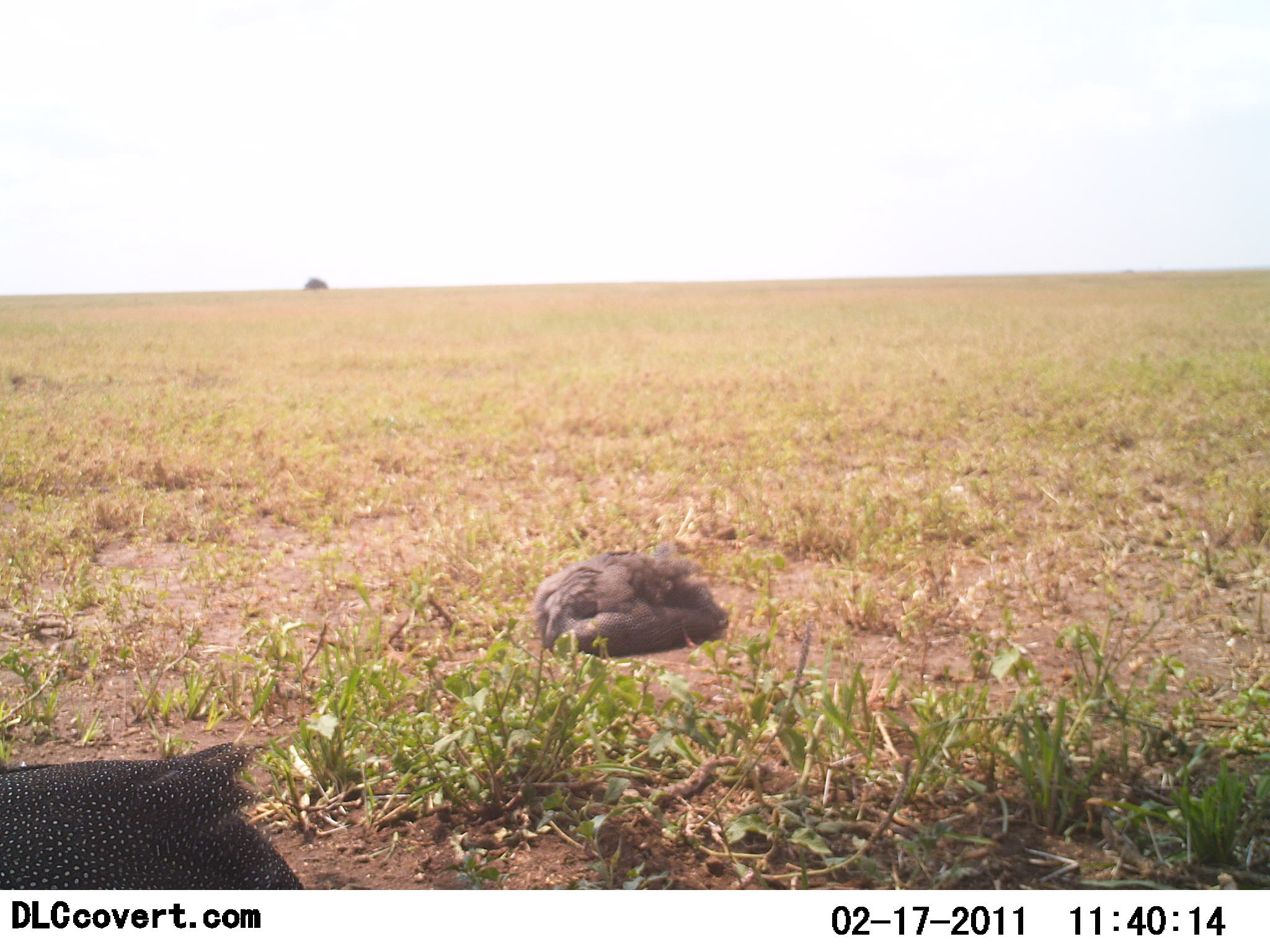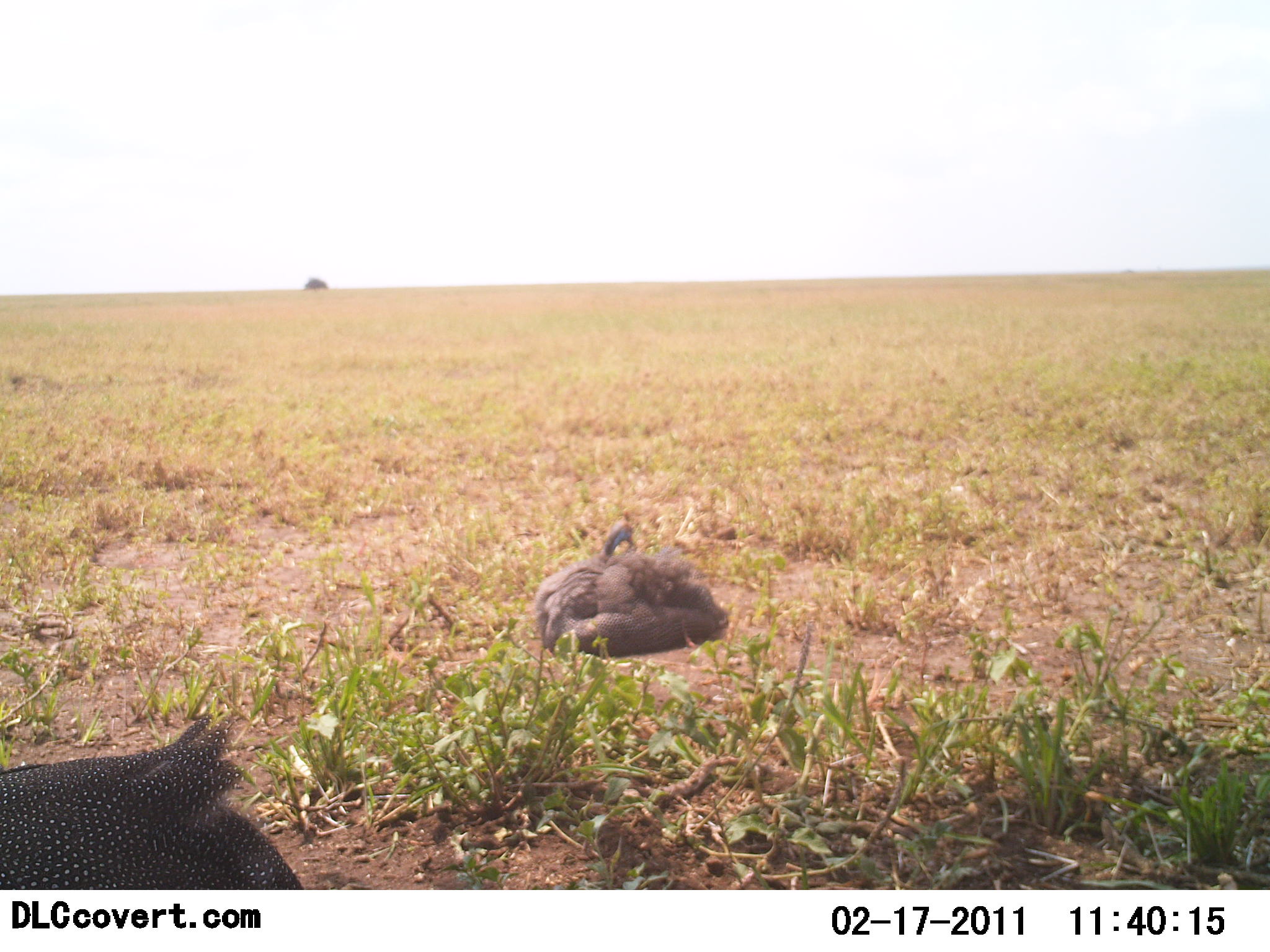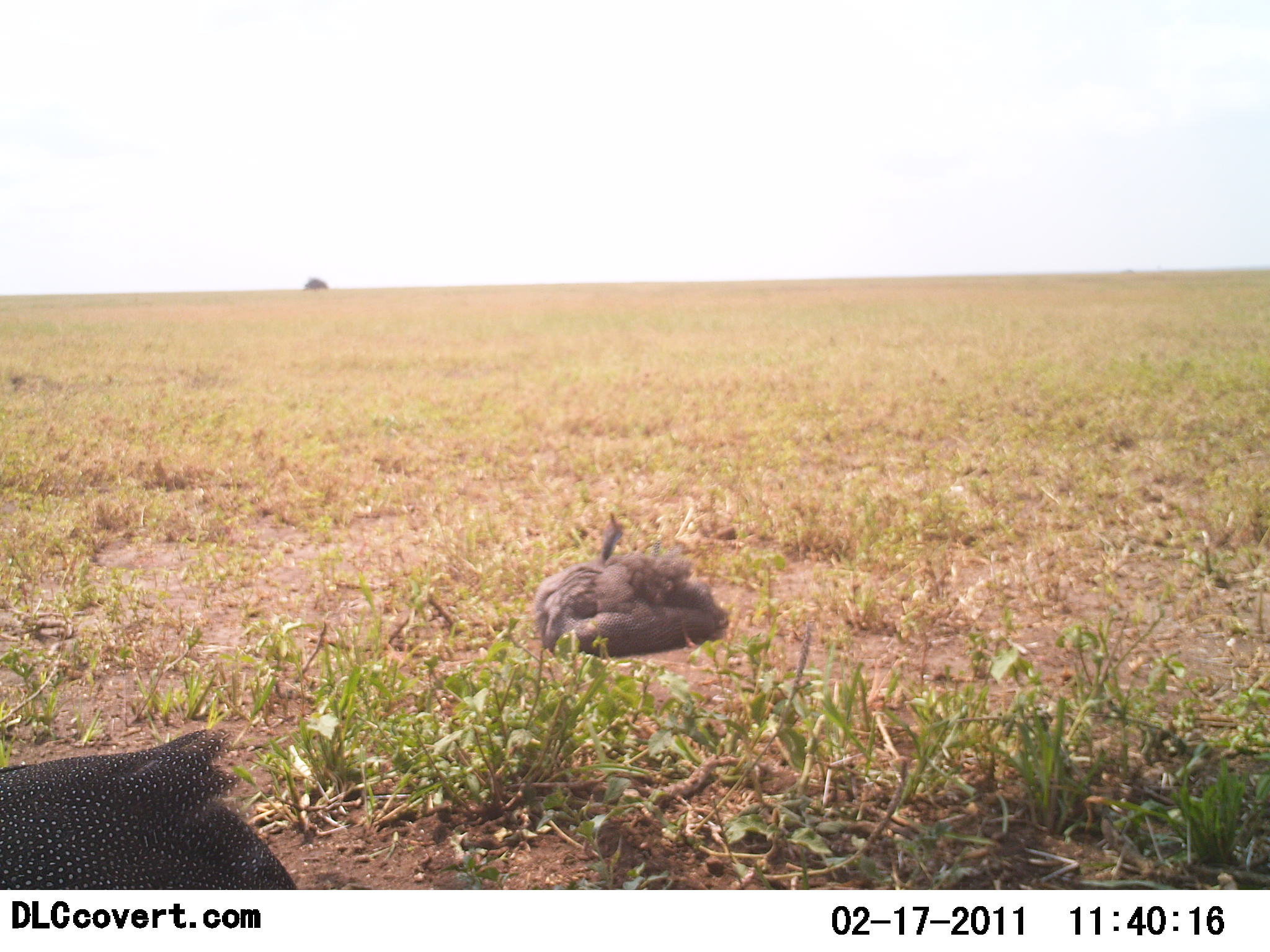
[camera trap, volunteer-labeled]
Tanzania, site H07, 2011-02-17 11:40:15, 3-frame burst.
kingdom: Animalia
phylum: Chordata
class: Aves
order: Galliformes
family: Numididae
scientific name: Numididae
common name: guinea fowl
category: guineafowl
Guineafowl (guinea fowl) (Numididae), count 2. Behavior (volunteer vote fractions): standing 30%, resting 100%, moving 10%, interacting 0%. Young present (vote fraction): 0%. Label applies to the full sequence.